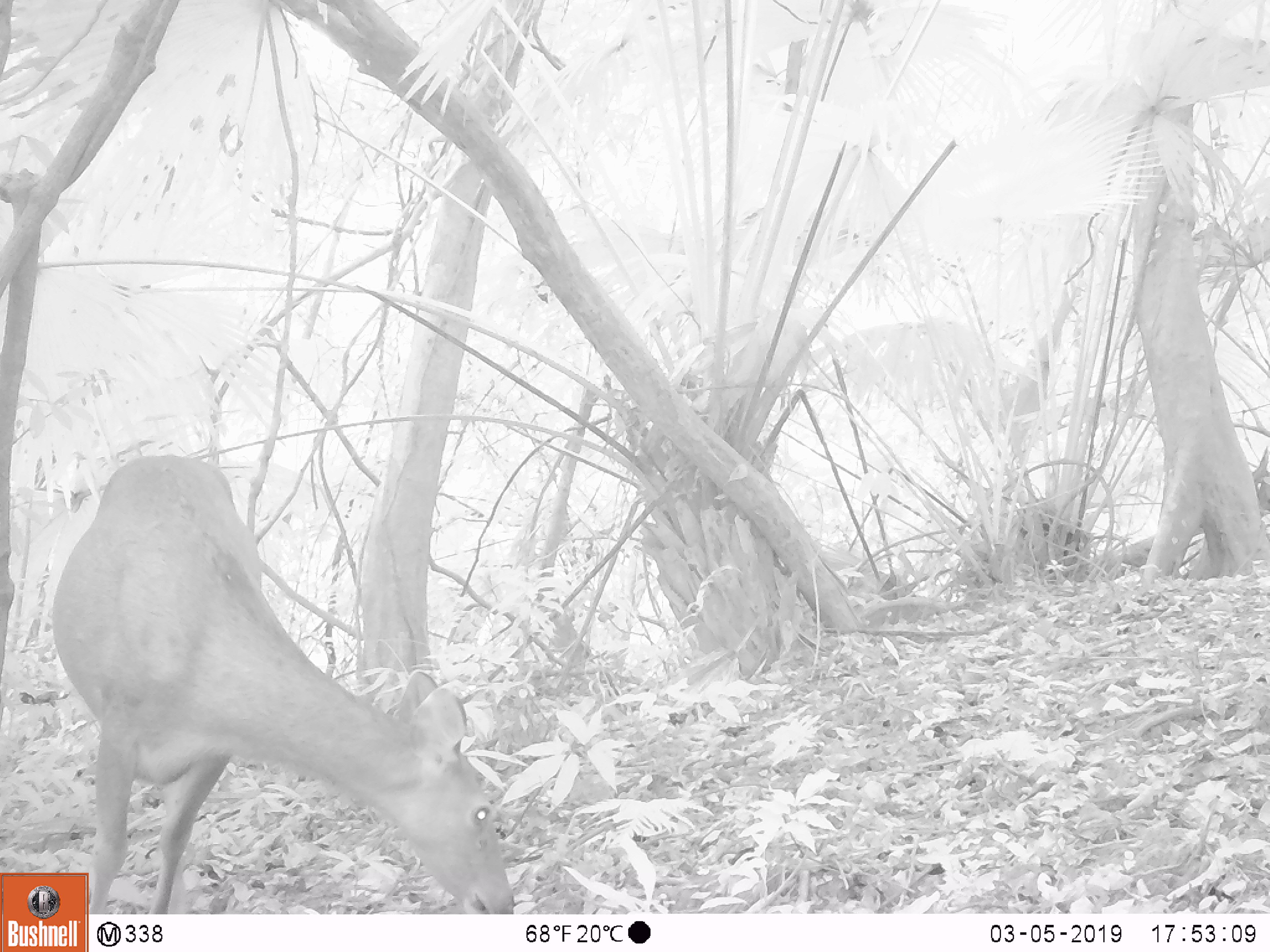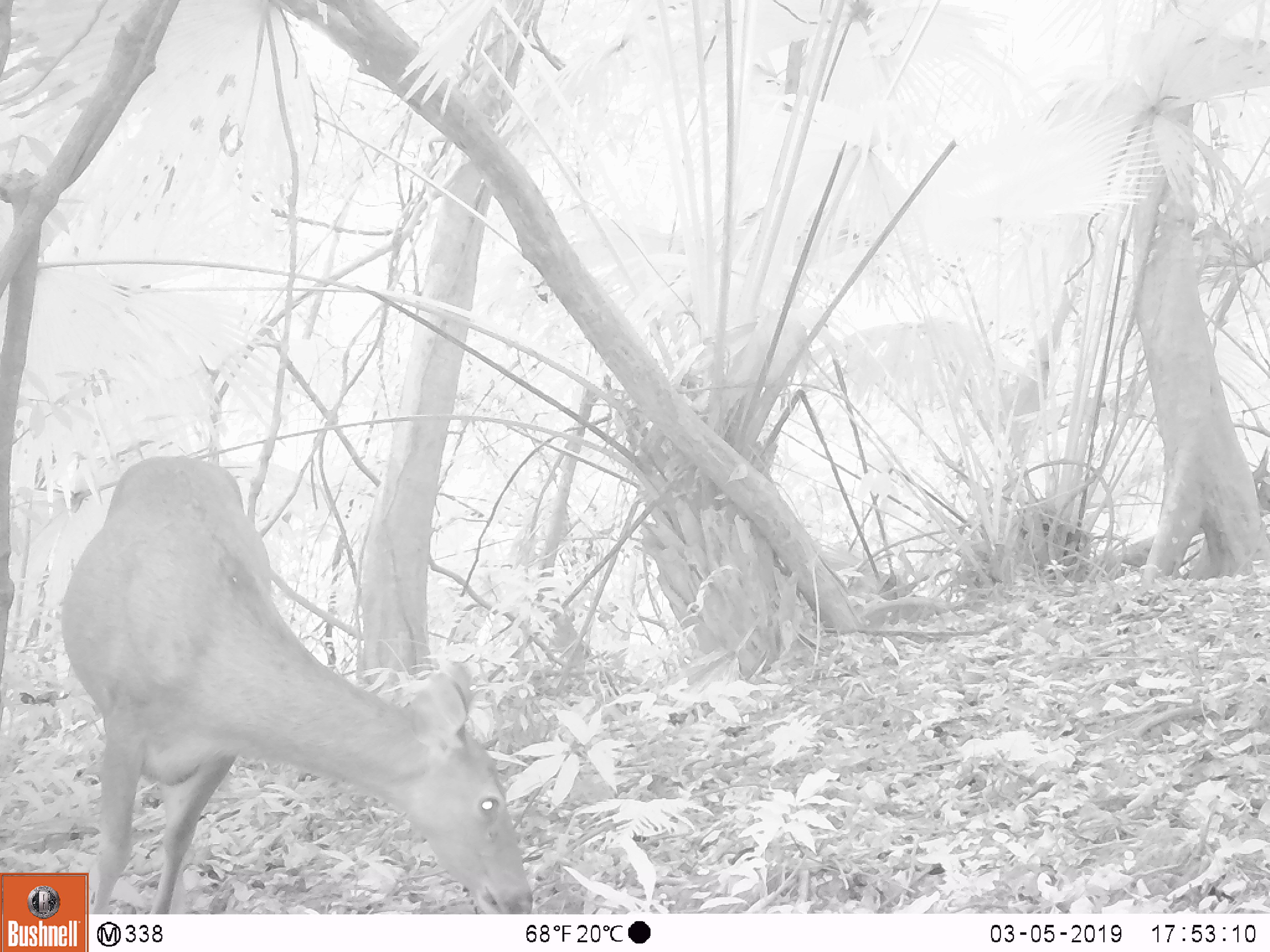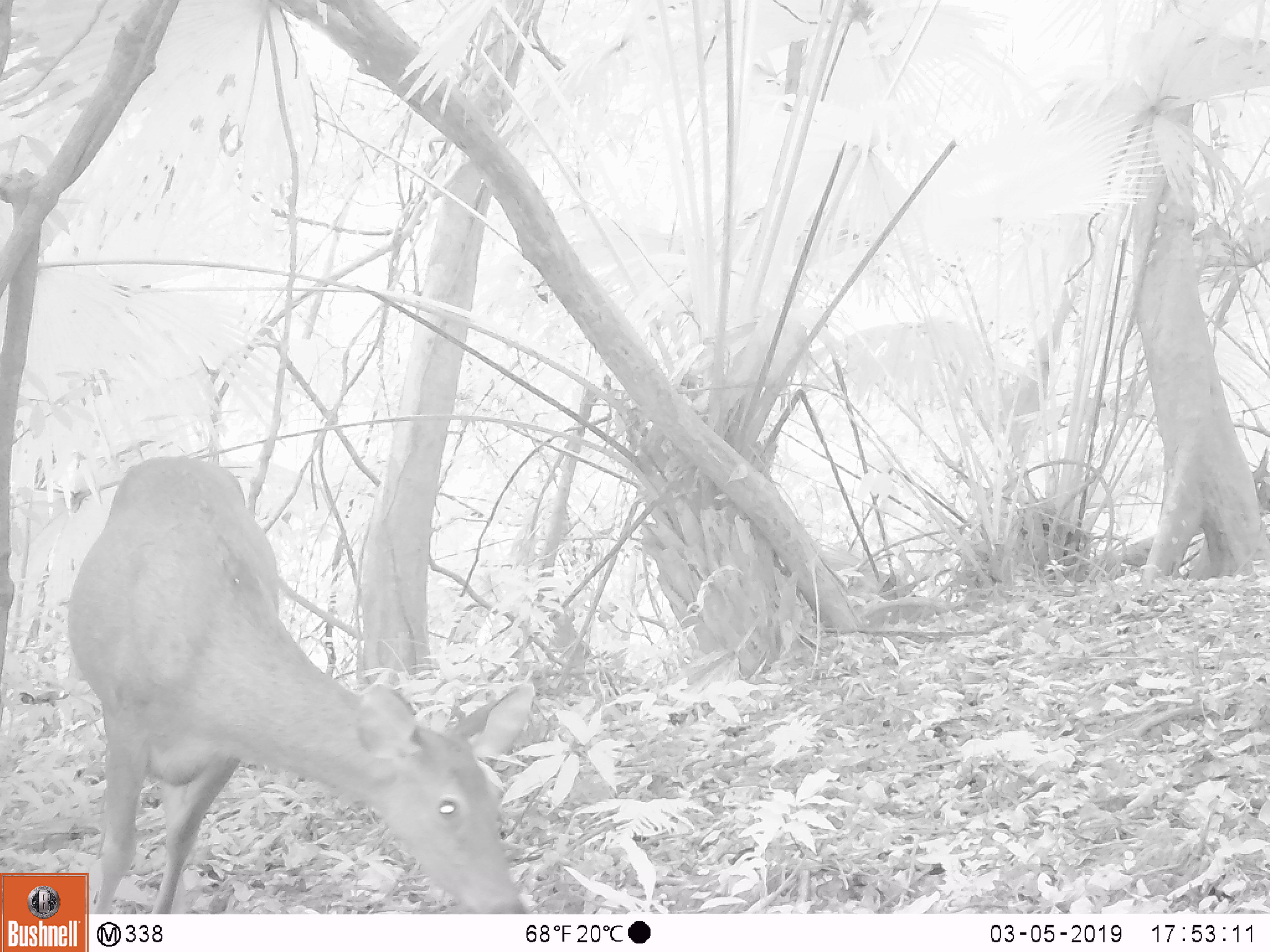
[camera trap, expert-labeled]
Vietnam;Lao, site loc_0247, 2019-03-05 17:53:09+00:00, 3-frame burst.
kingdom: Animalia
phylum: Chordata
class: Mammalia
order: Artiodactyla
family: Cervidae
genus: Rusa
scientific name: Rusa unicolor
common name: sambar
Sambar (Rusa unicolor). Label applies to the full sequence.